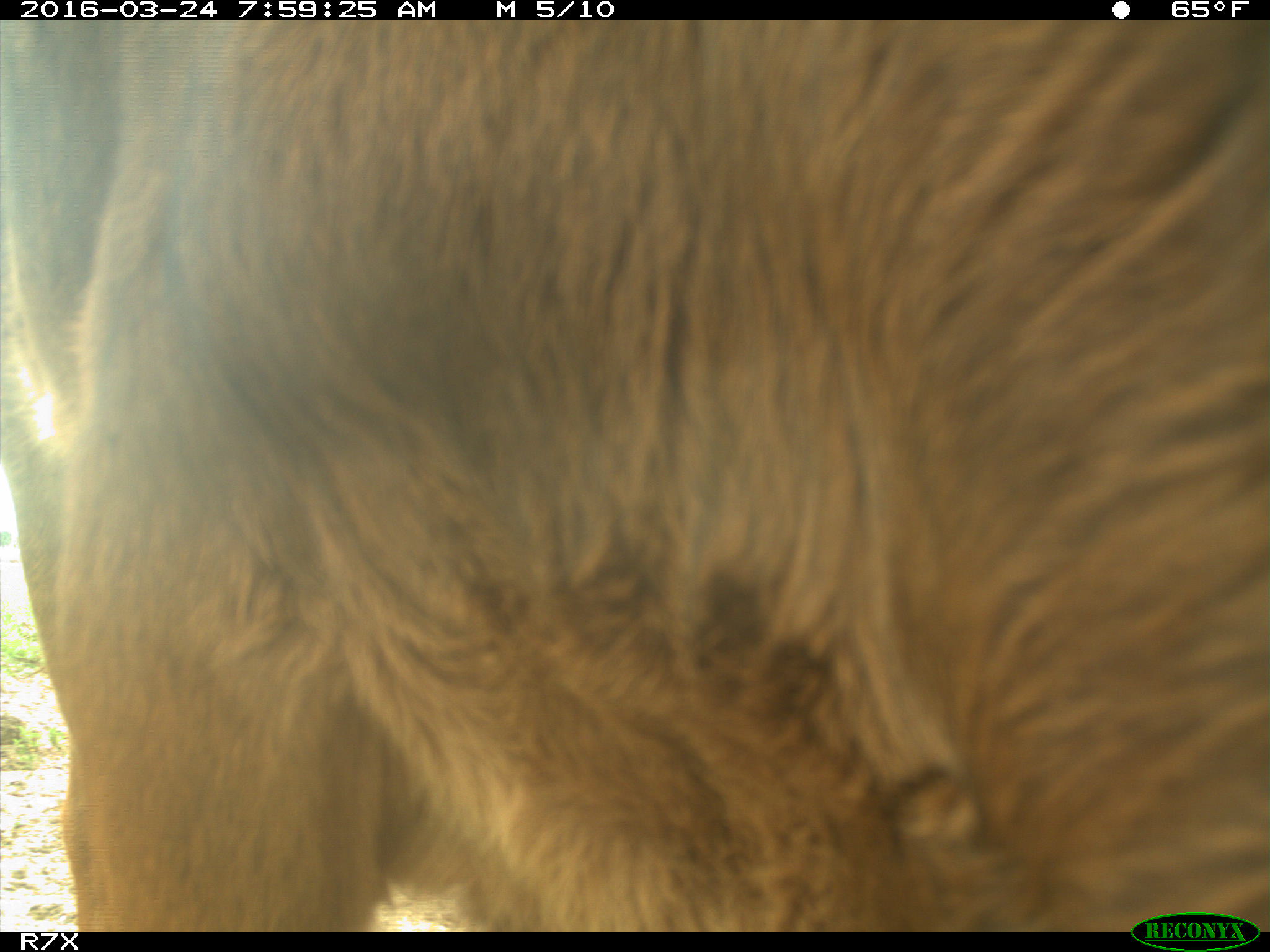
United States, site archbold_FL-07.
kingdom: Animalia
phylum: Chordata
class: Mammalia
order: Artiodactyla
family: Bovidae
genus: Bos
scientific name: Bos taurus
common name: domestic cow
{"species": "Bos taurus (domestic cow)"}